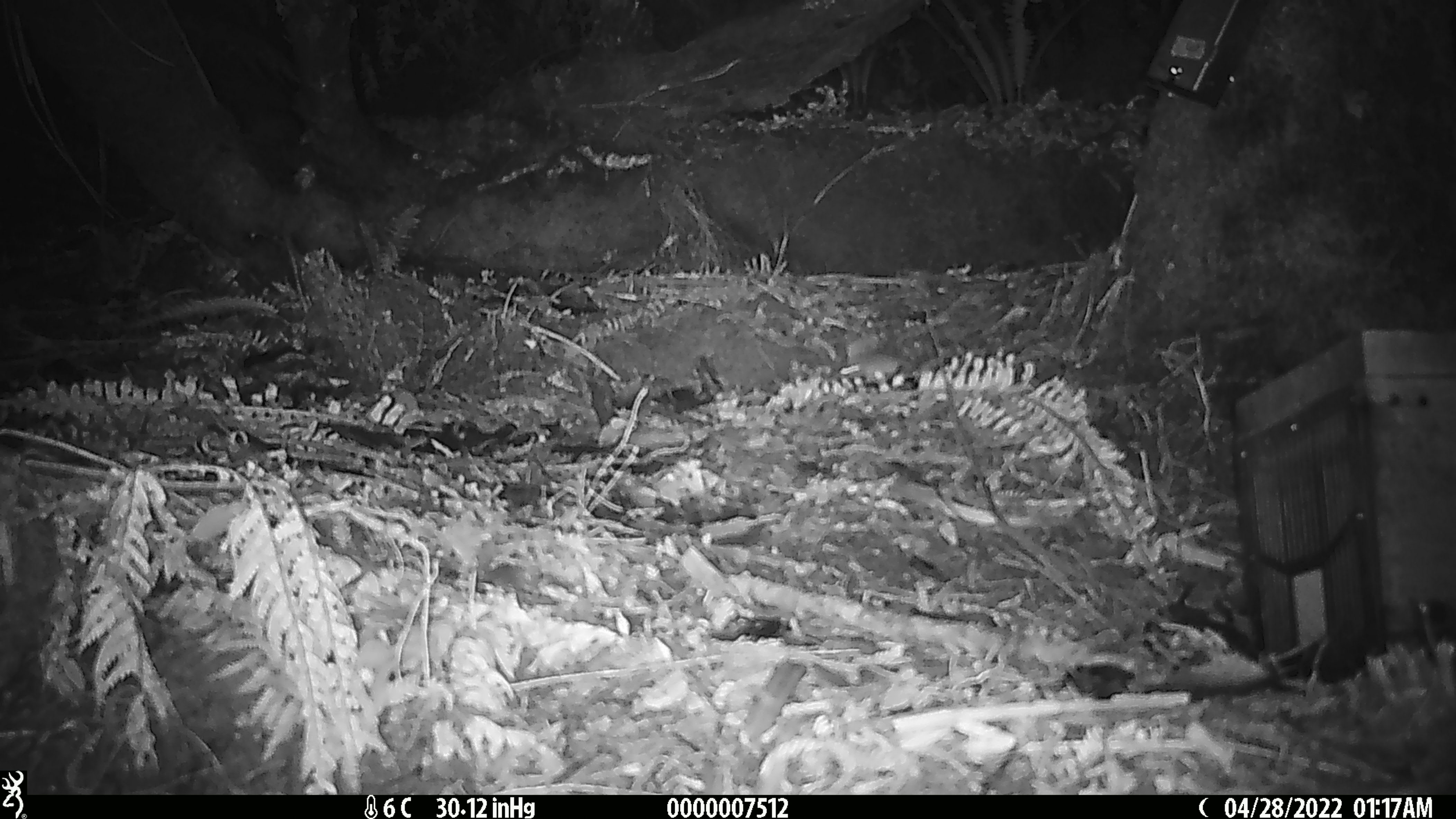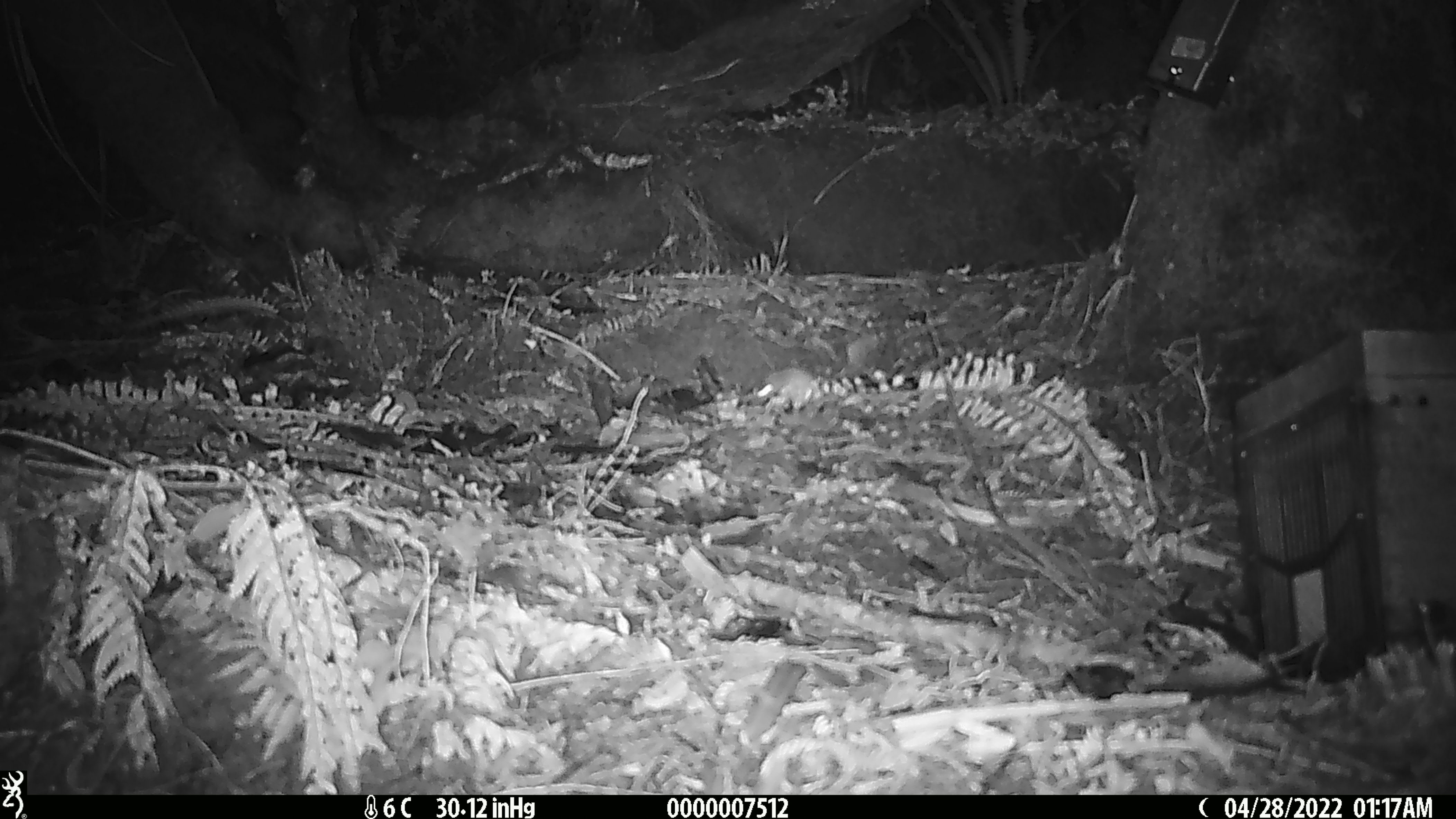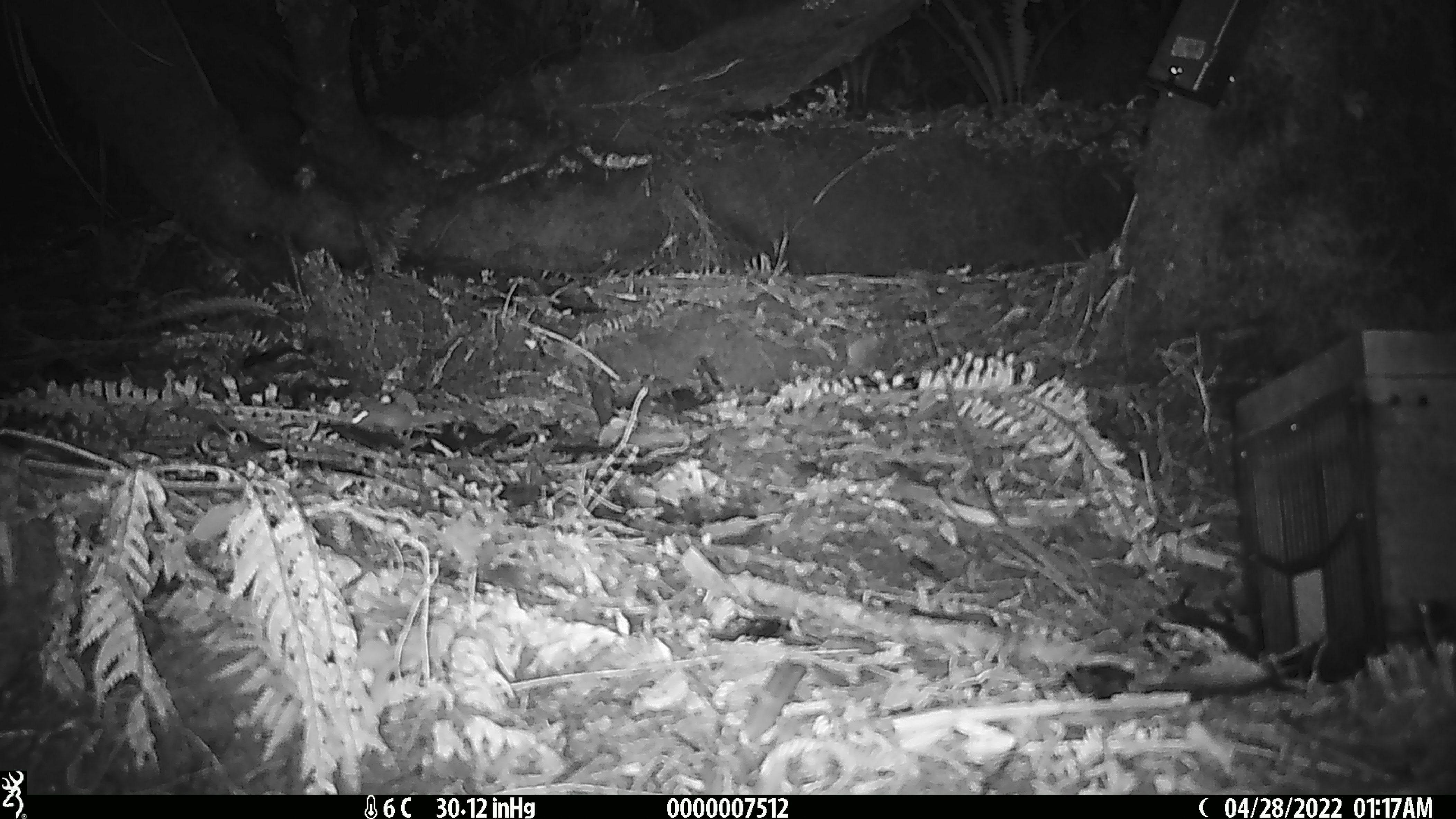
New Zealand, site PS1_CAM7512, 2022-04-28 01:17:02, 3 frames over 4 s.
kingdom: Animalia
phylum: Chordata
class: Mammalia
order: Rodentia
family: Muridae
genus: Mus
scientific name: Mus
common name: mouse